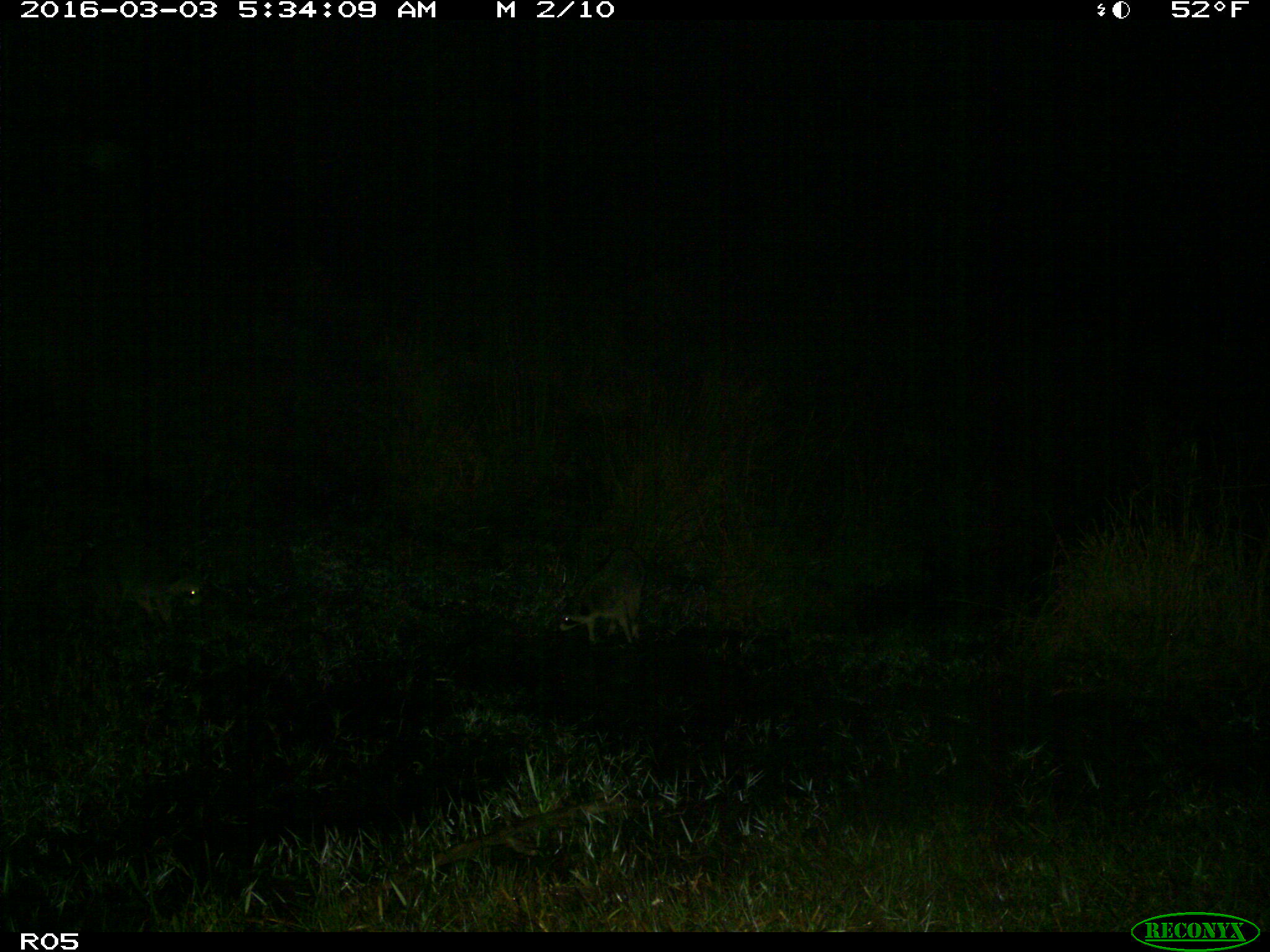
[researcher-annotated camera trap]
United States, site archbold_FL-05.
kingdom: Animalia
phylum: Chordata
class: Mammalia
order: Carnivora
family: Procyonidae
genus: Procyon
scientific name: Procyon lotor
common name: common raccoon